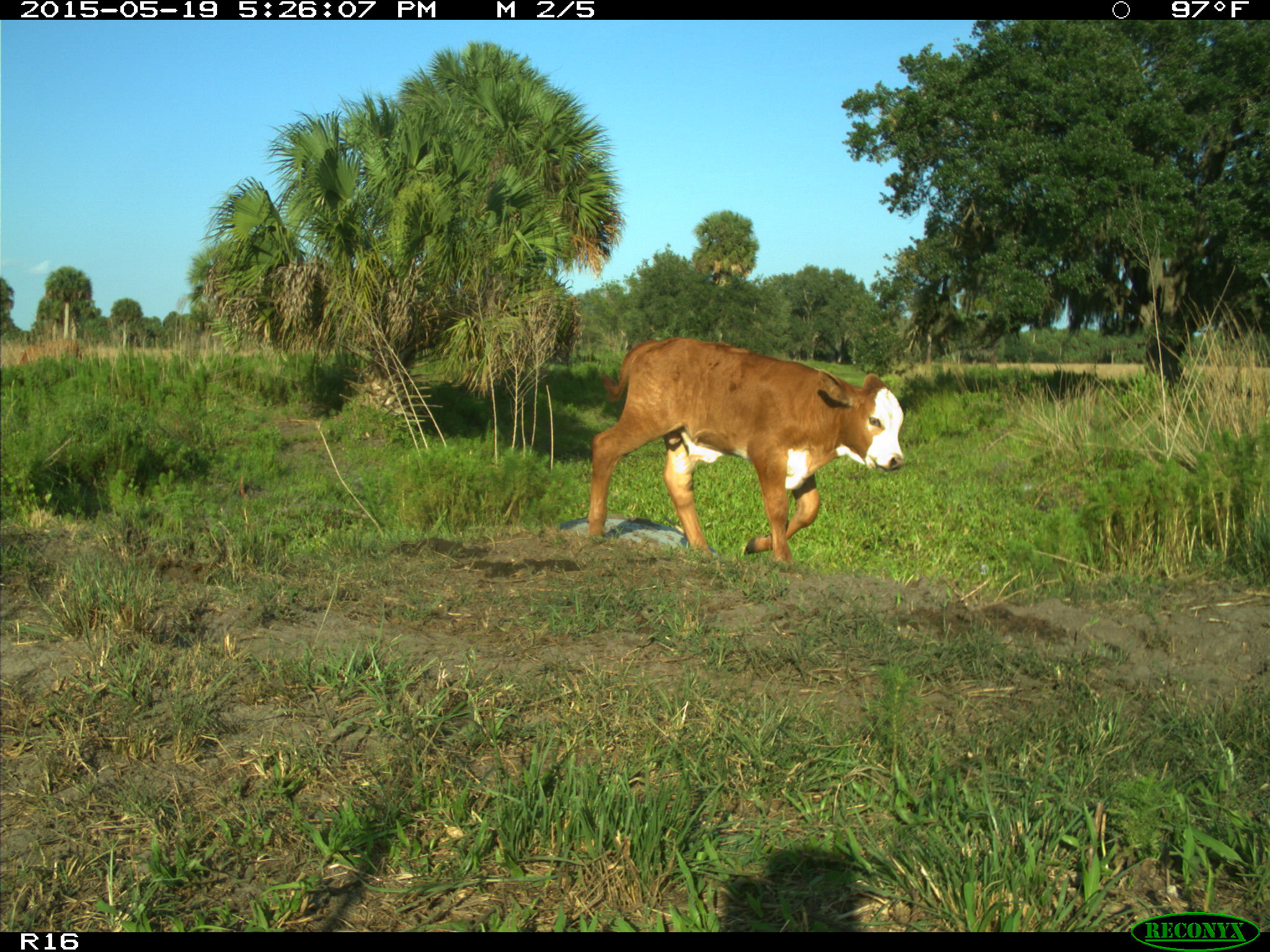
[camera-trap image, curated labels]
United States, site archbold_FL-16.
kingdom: Animalia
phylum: Chordata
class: Mammalia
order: Artiodactyla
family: Bovidae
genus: Bos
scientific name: Bos taurus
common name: domestic cow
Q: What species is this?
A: Bos taurus (domestic cow).